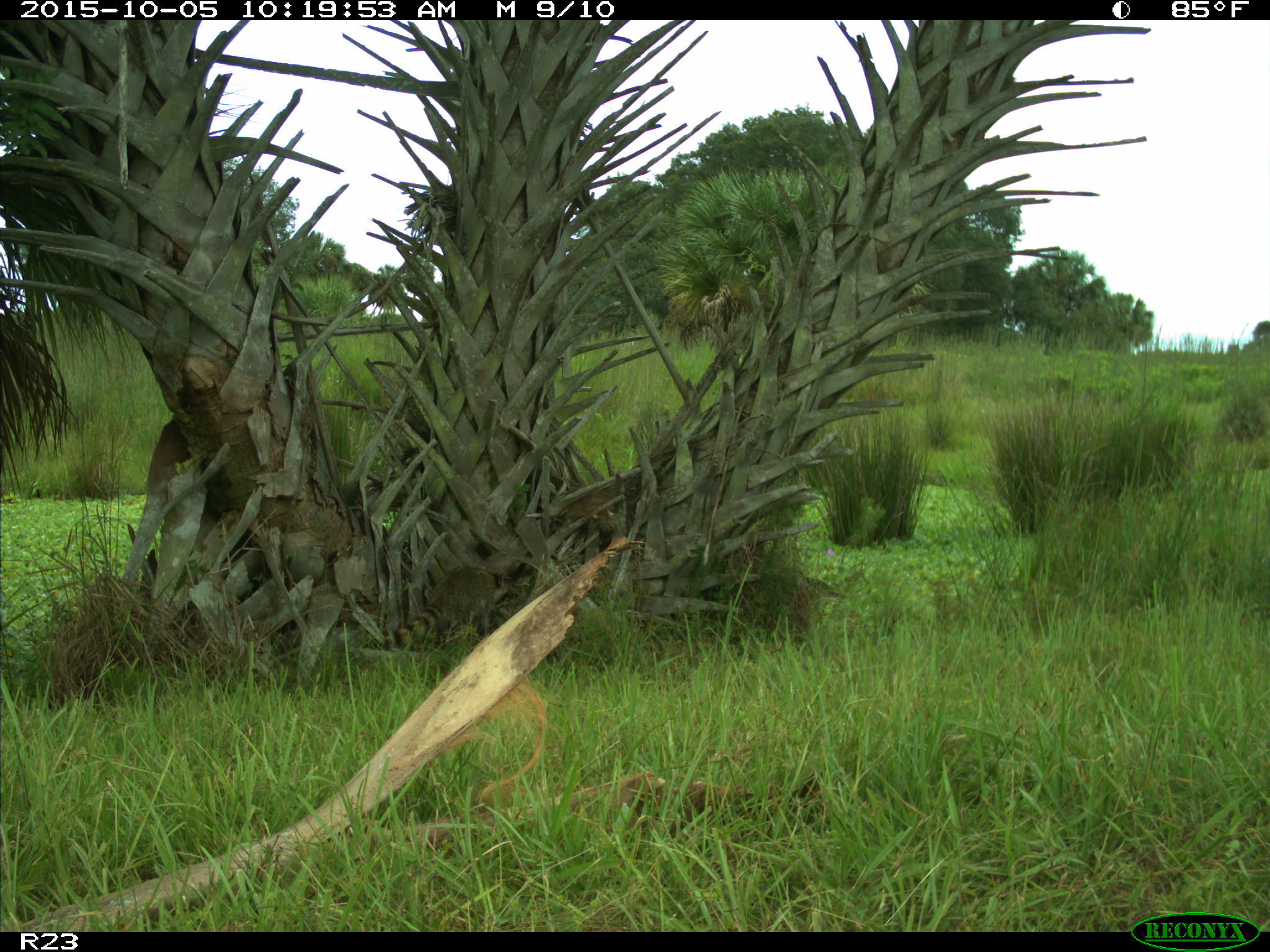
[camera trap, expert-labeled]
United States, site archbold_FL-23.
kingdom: Animalia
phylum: Chordata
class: Mammalia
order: Carnivora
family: Procyonidae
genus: Procyon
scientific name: Procyon lotor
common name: common raccoon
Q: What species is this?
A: Procyon lotor (common raccoon).